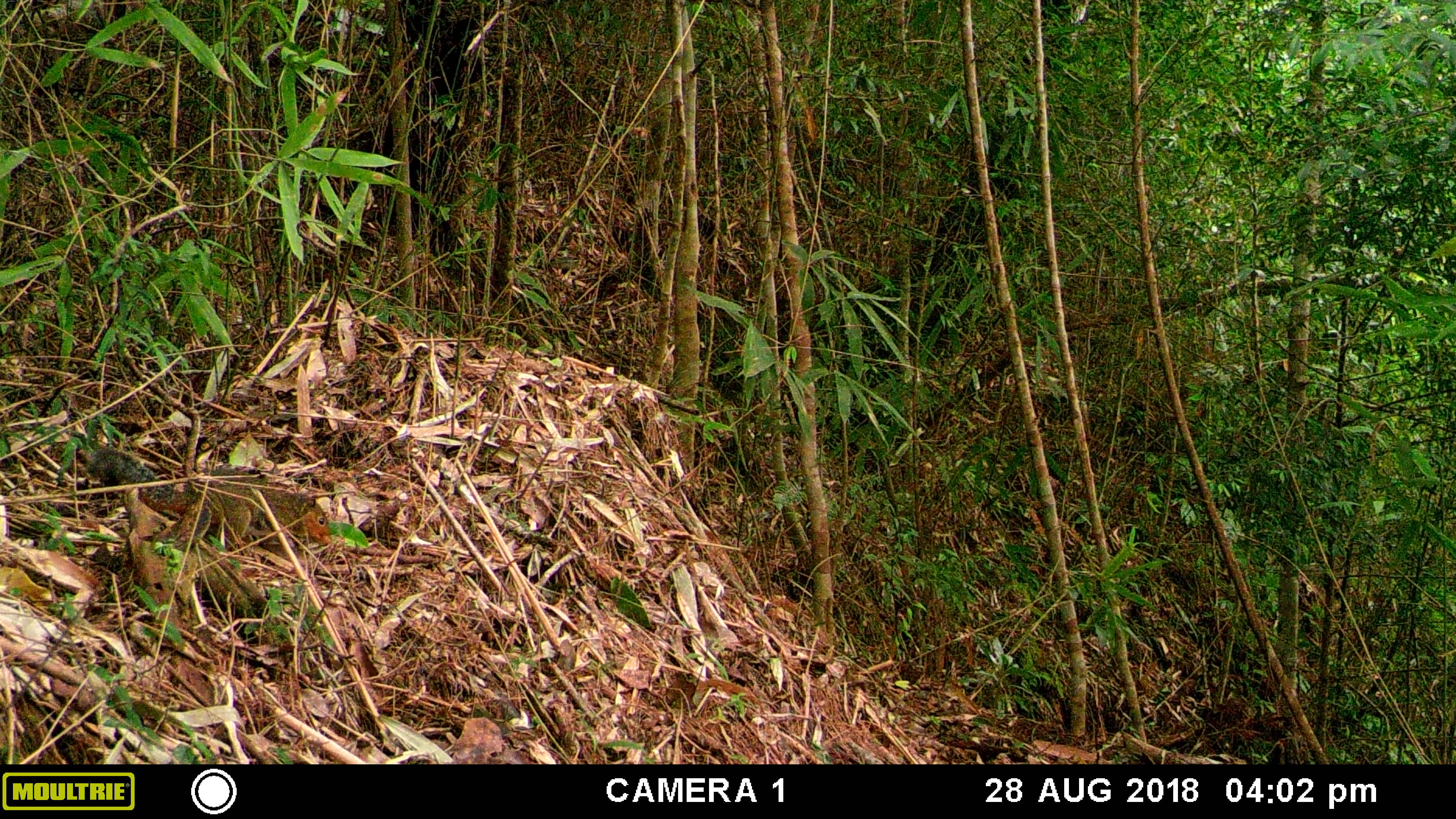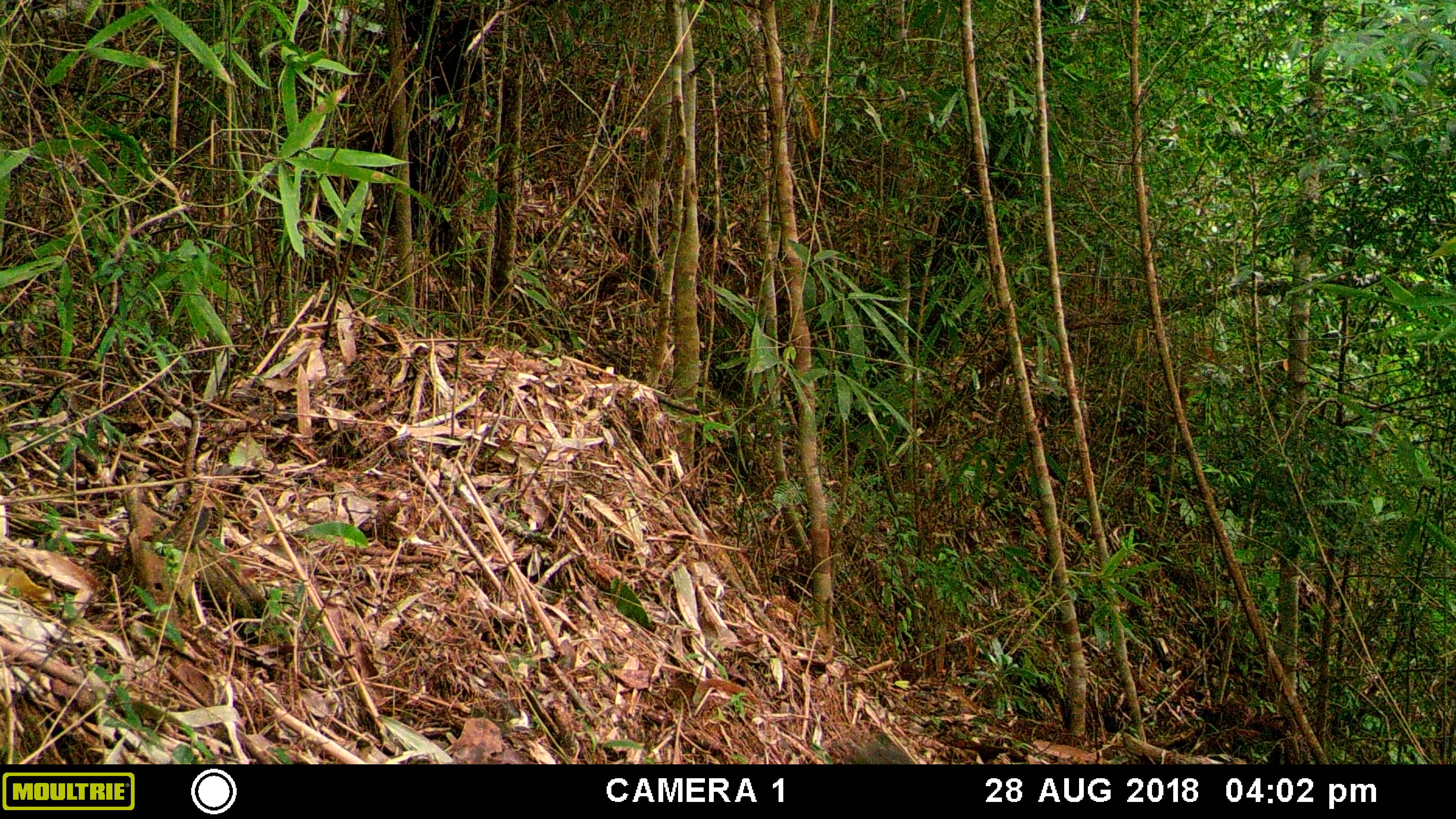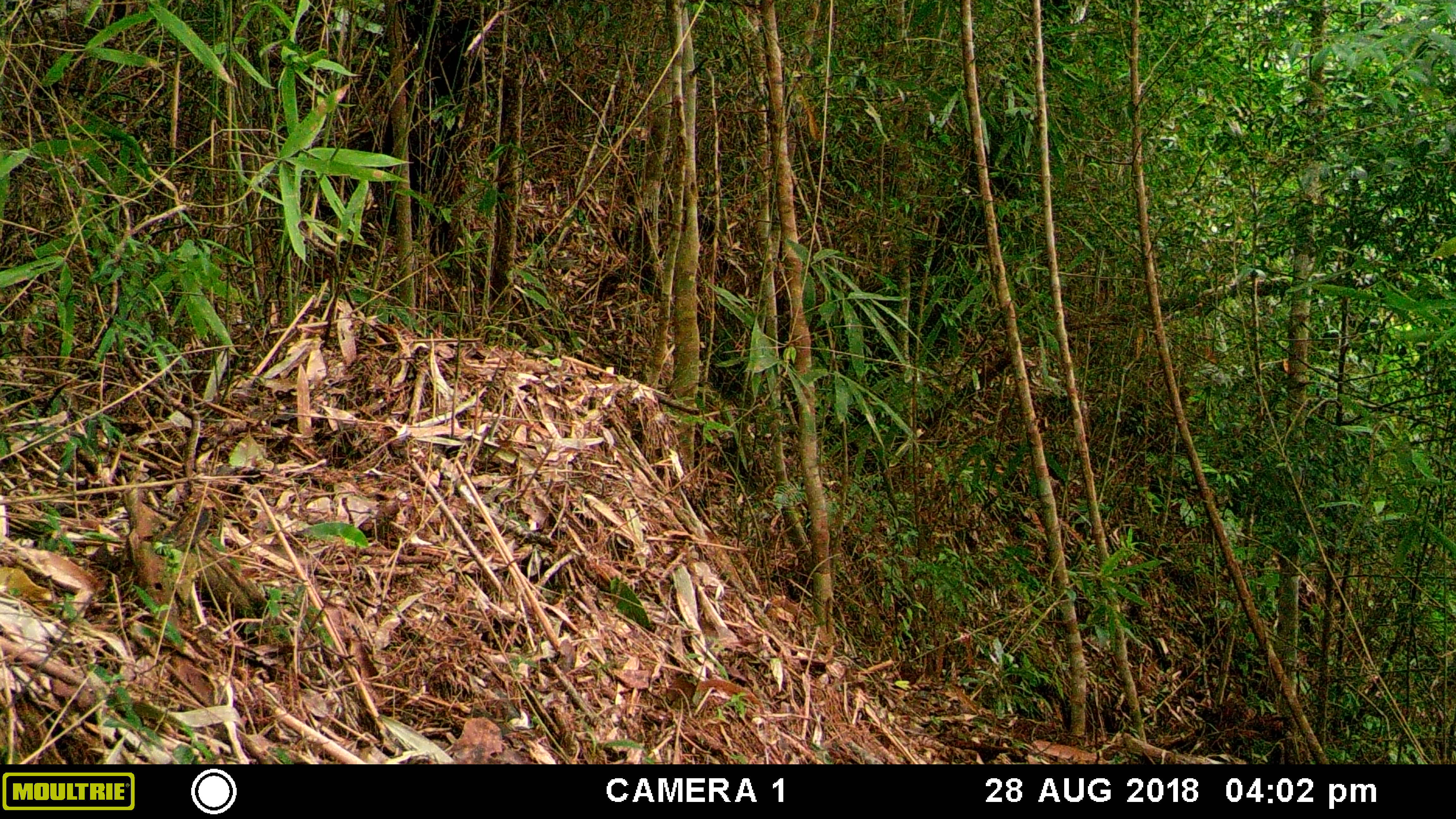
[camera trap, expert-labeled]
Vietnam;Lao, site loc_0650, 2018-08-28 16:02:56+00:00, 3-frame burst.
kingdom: Animalia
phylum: Chordata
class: Mammalia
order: Rodentia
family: Sciuridae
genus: Dremomys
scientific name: Dremomys rufigenis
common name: red-cheeked squirrel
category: red cheeked squirrel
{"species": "red cheeked squirrel (red-cheeked squirrel) (Dremomys rufigenis)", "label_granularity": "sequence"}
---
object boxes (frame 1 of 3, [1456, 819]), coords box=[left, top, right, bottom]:
red cheeked squirrel: box=[87, 446, 332, 548]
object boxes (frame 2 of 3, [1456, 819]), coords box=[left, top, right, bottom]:
red cheeked squirrel: box=[149, 489, 214, 550]